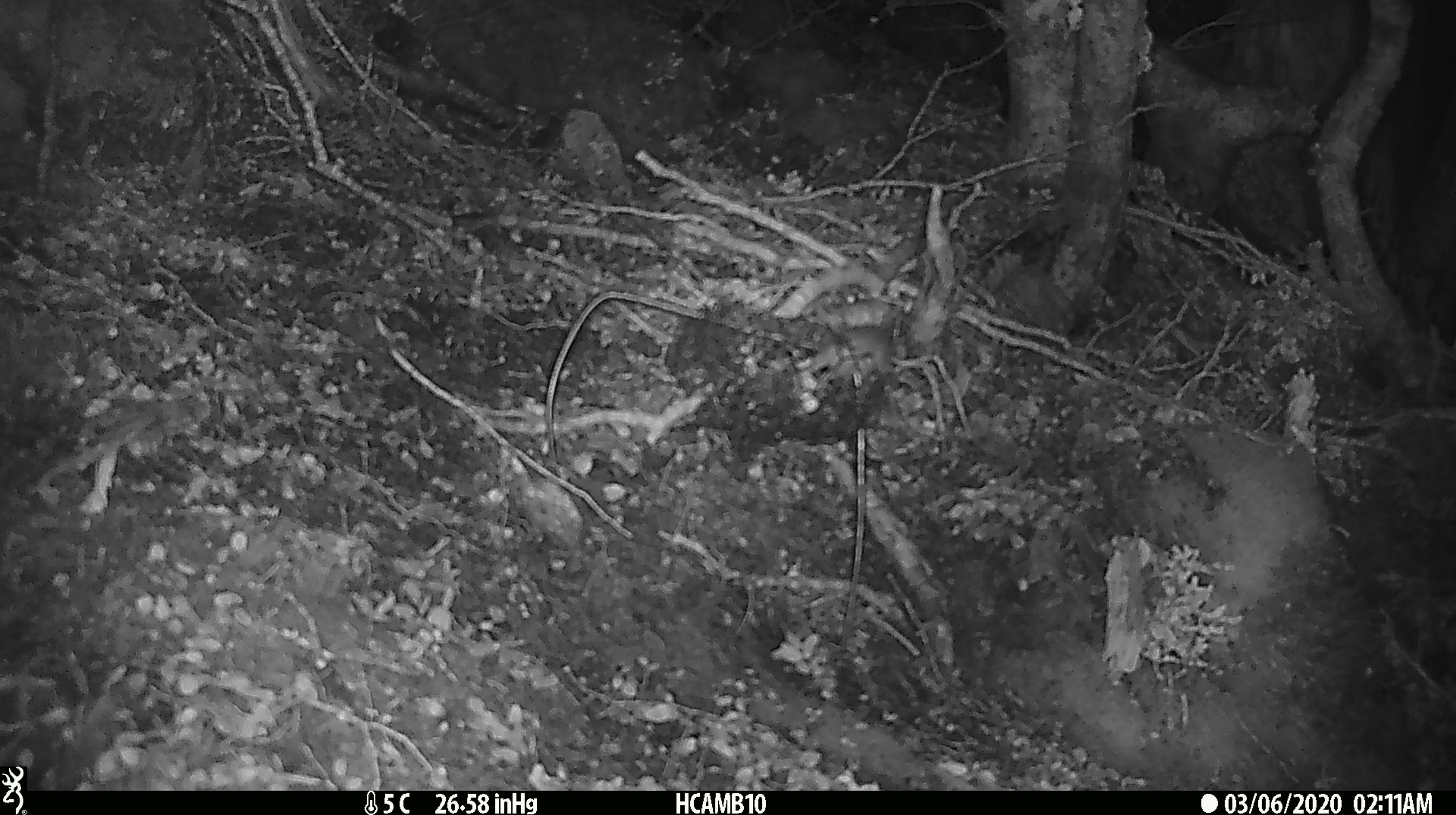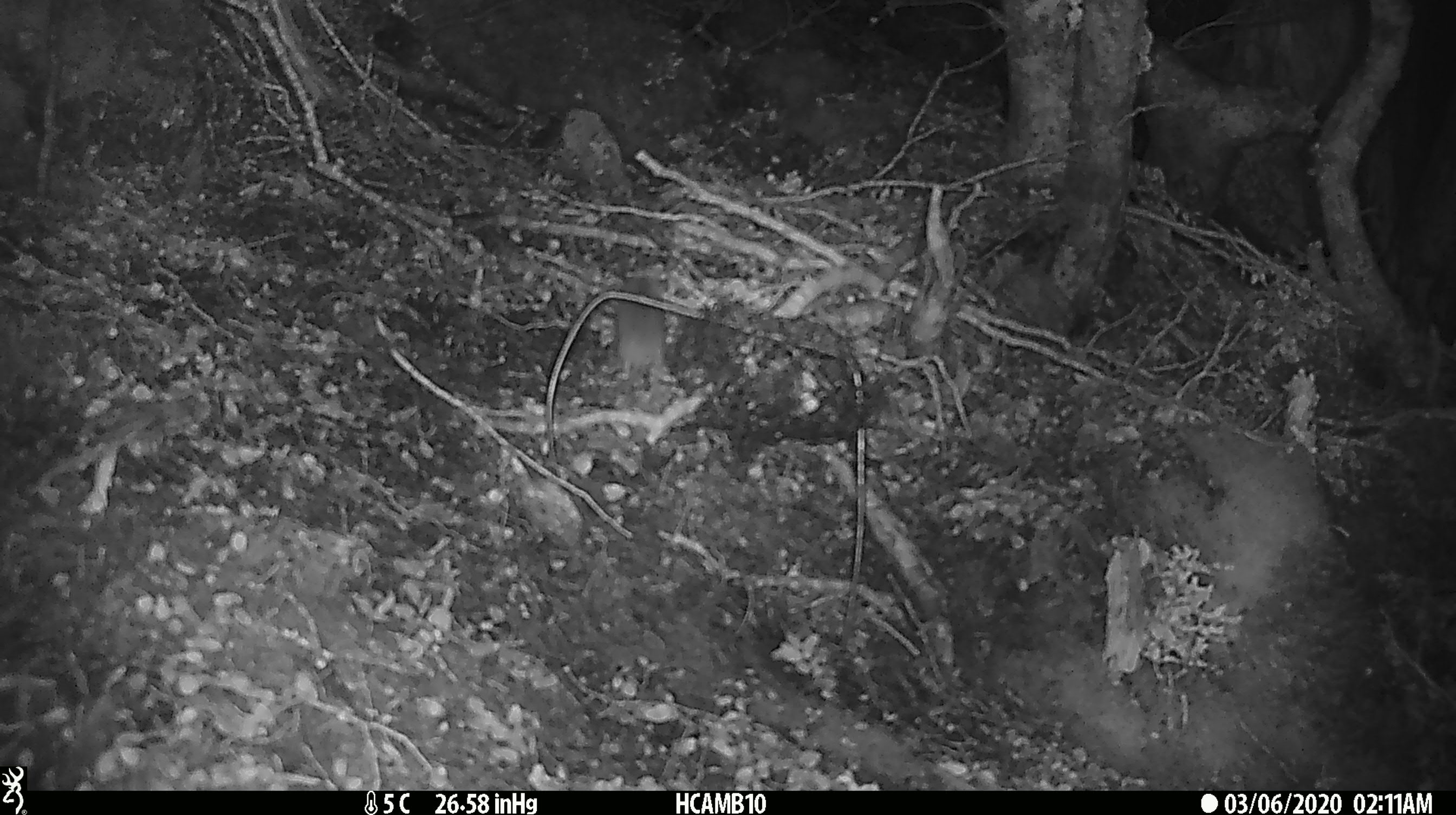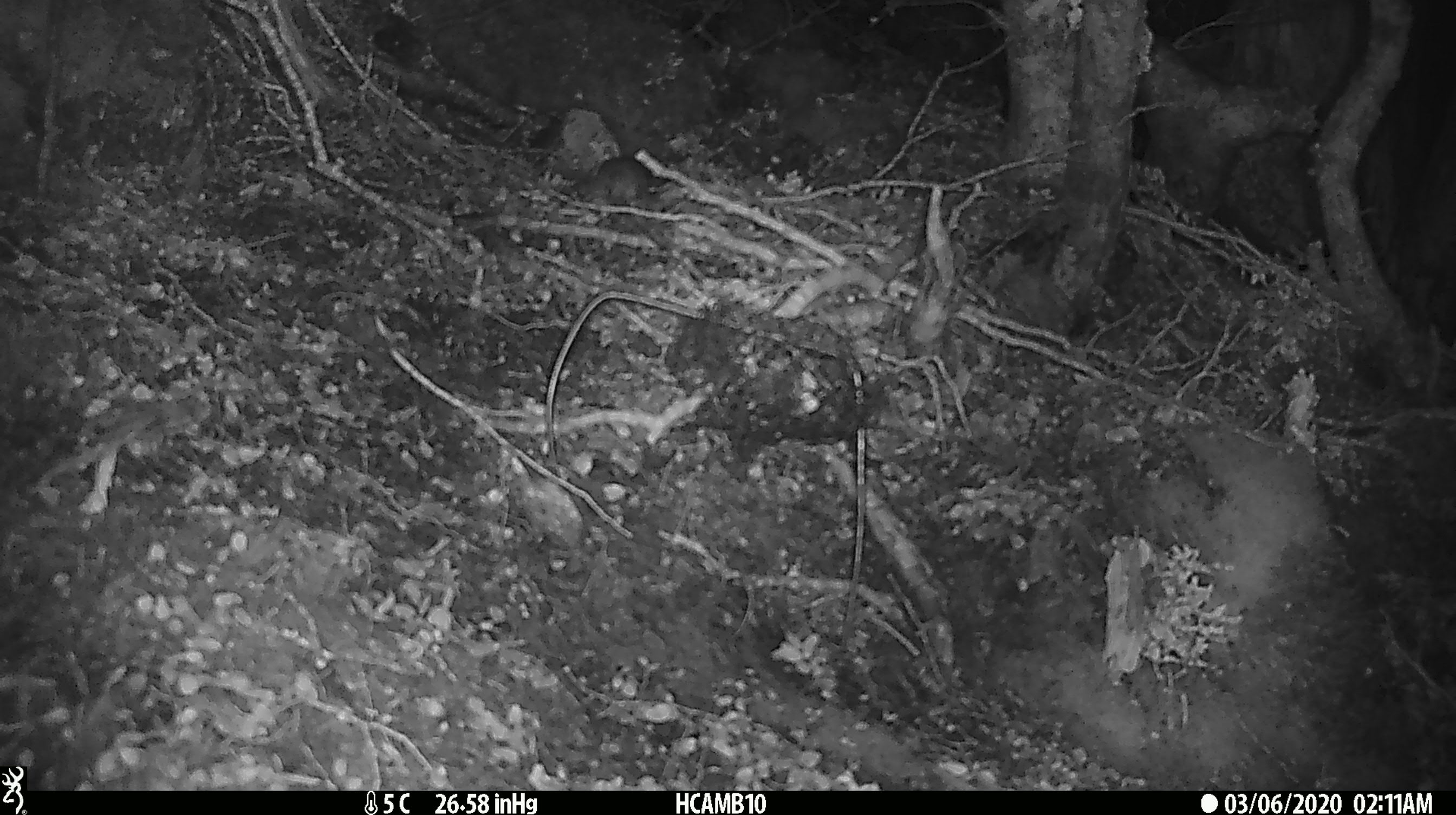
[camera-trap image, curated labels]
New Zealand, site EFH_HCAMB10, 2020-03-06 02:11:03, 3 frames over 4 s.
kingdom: Animalia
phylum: Chordata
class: Mammalia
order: Rodentia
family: Muridae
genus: Mus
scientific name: Mus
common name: mouse